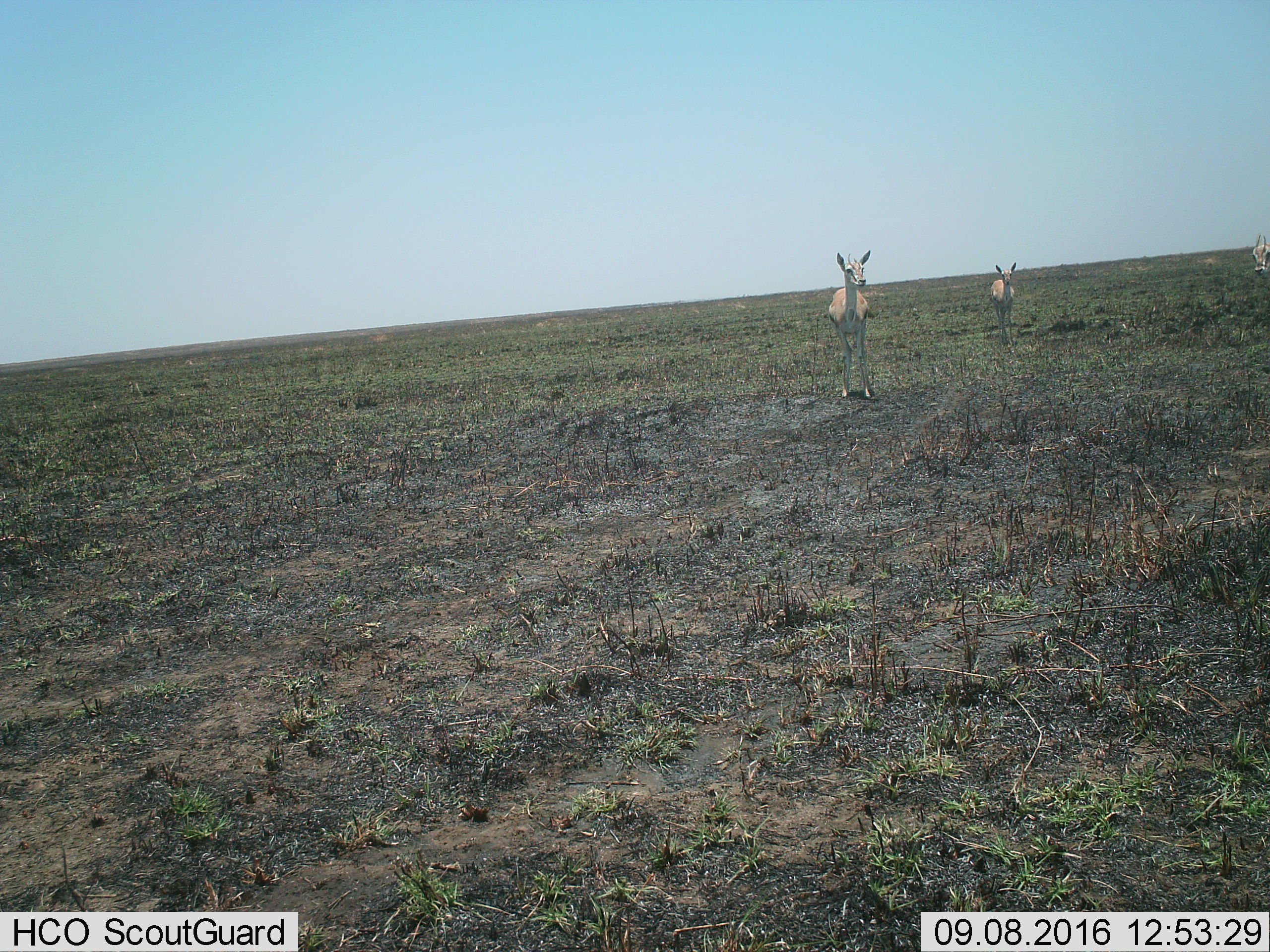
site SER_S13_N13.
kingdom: Animalia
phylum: Chordata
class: Mammalia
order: Artiodactyla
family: Bovidae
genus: Eudorcas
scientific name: Eudorcas thomsonii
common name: thomson's gazelle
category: gazellethomsons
Gazellethomsons (thomson's gazelle) (Eudorcas thomsonii), count 3. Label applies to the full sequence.